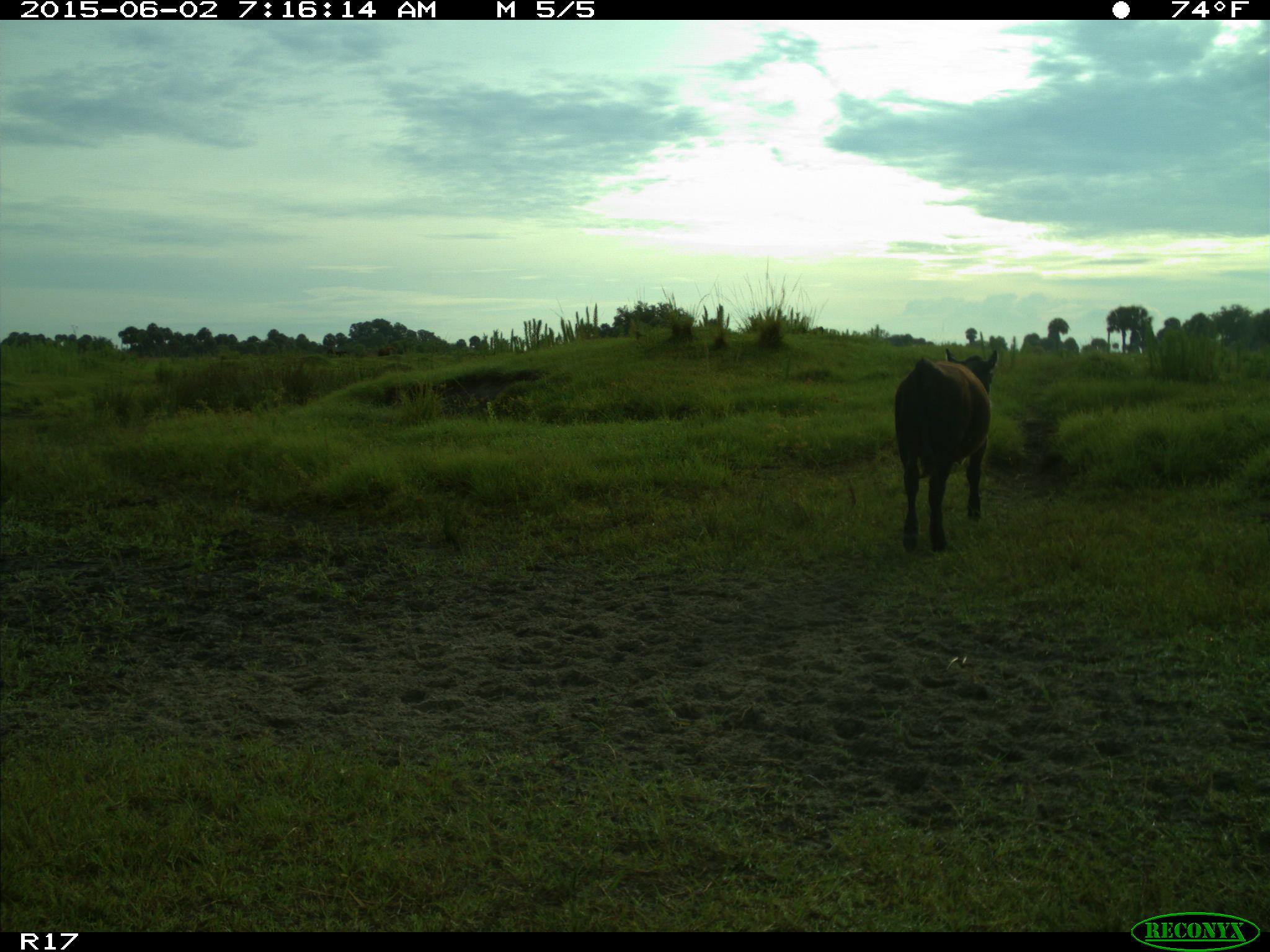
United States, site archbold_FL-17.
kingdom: Animalia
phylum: Chordata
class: Mammalia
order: Artiodactyla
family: Bovidae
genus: Bos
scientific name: Bos taurus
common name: domestic cow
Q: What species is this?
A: Bos taurus (domestic cow).